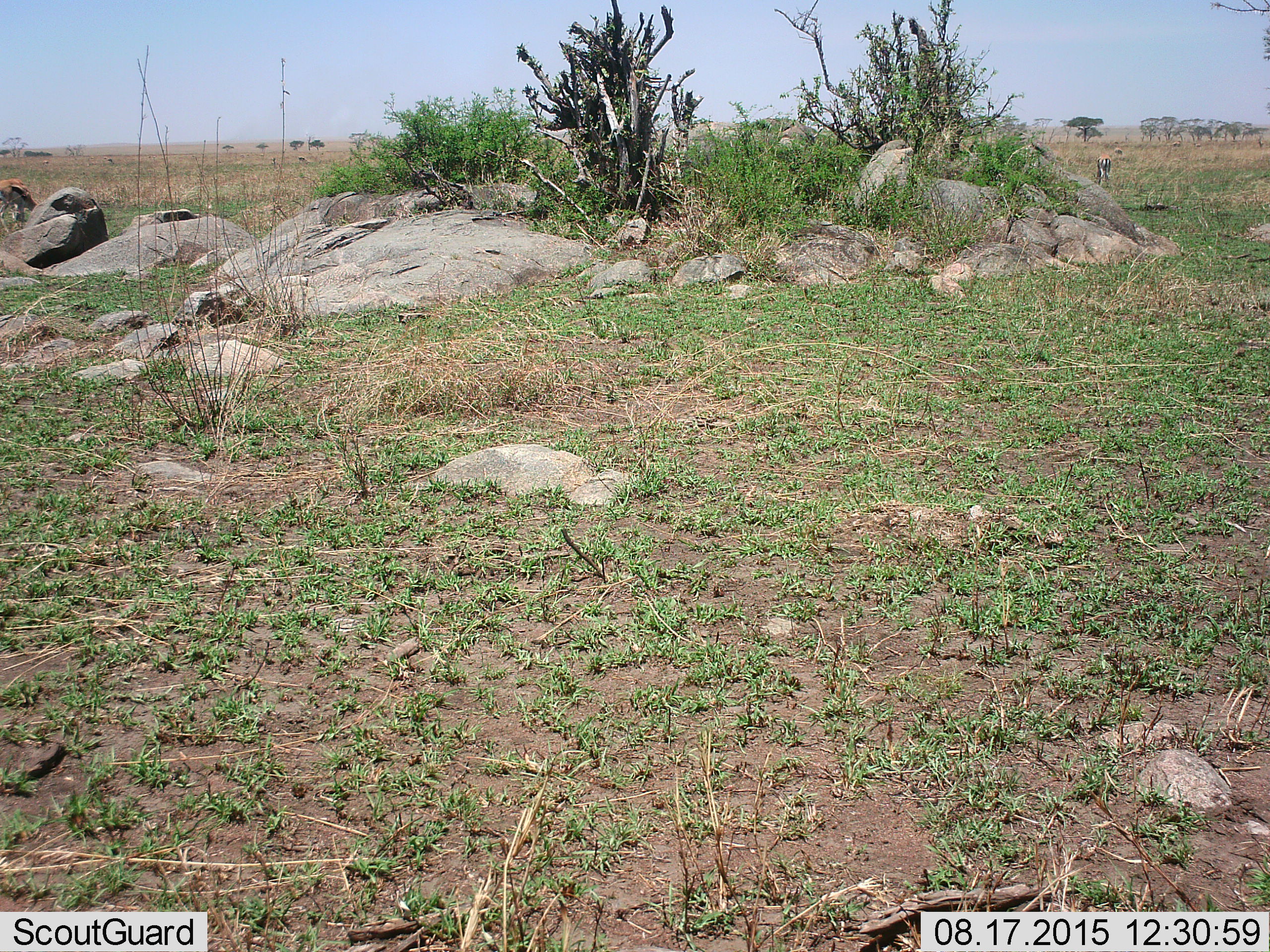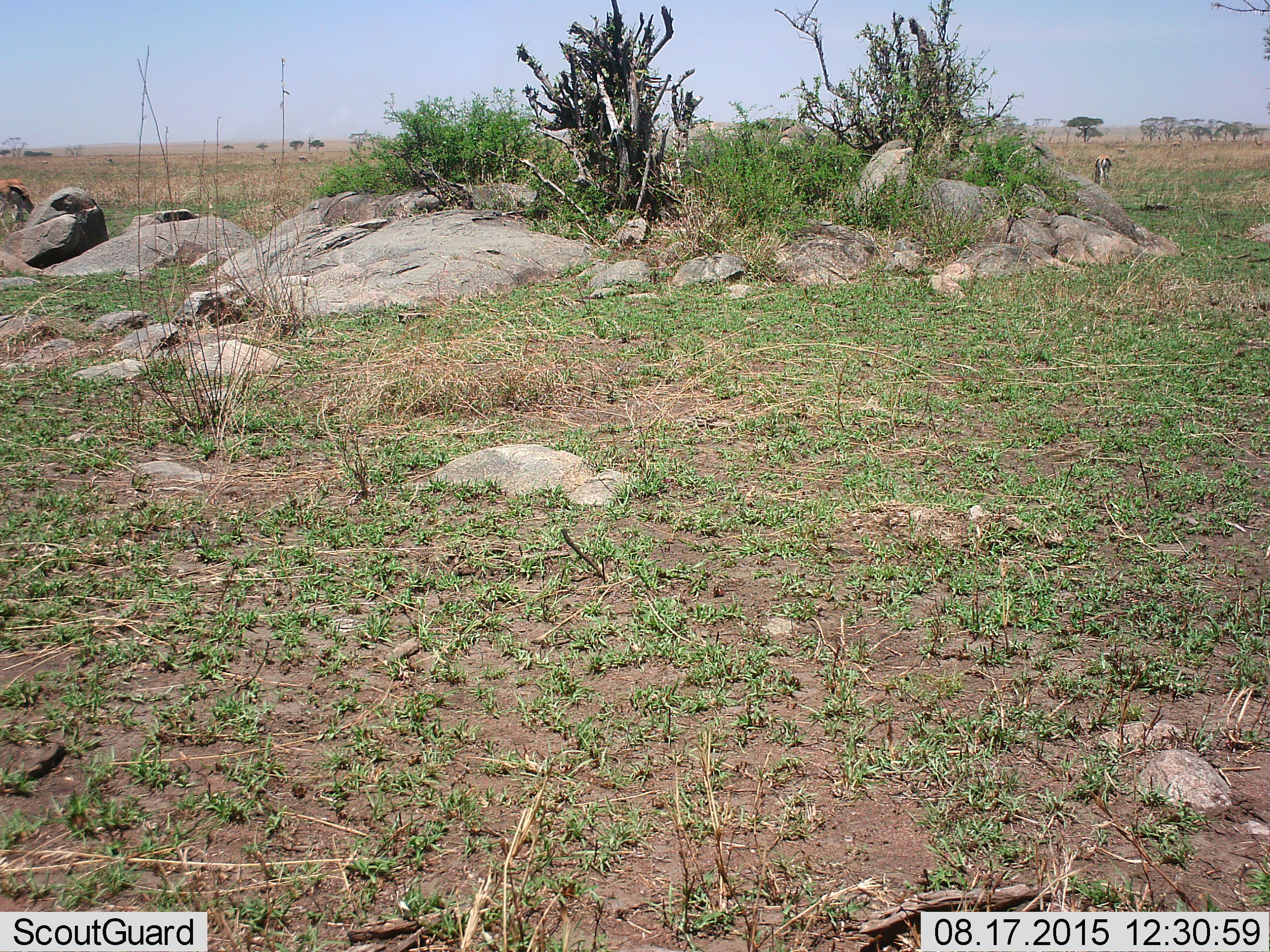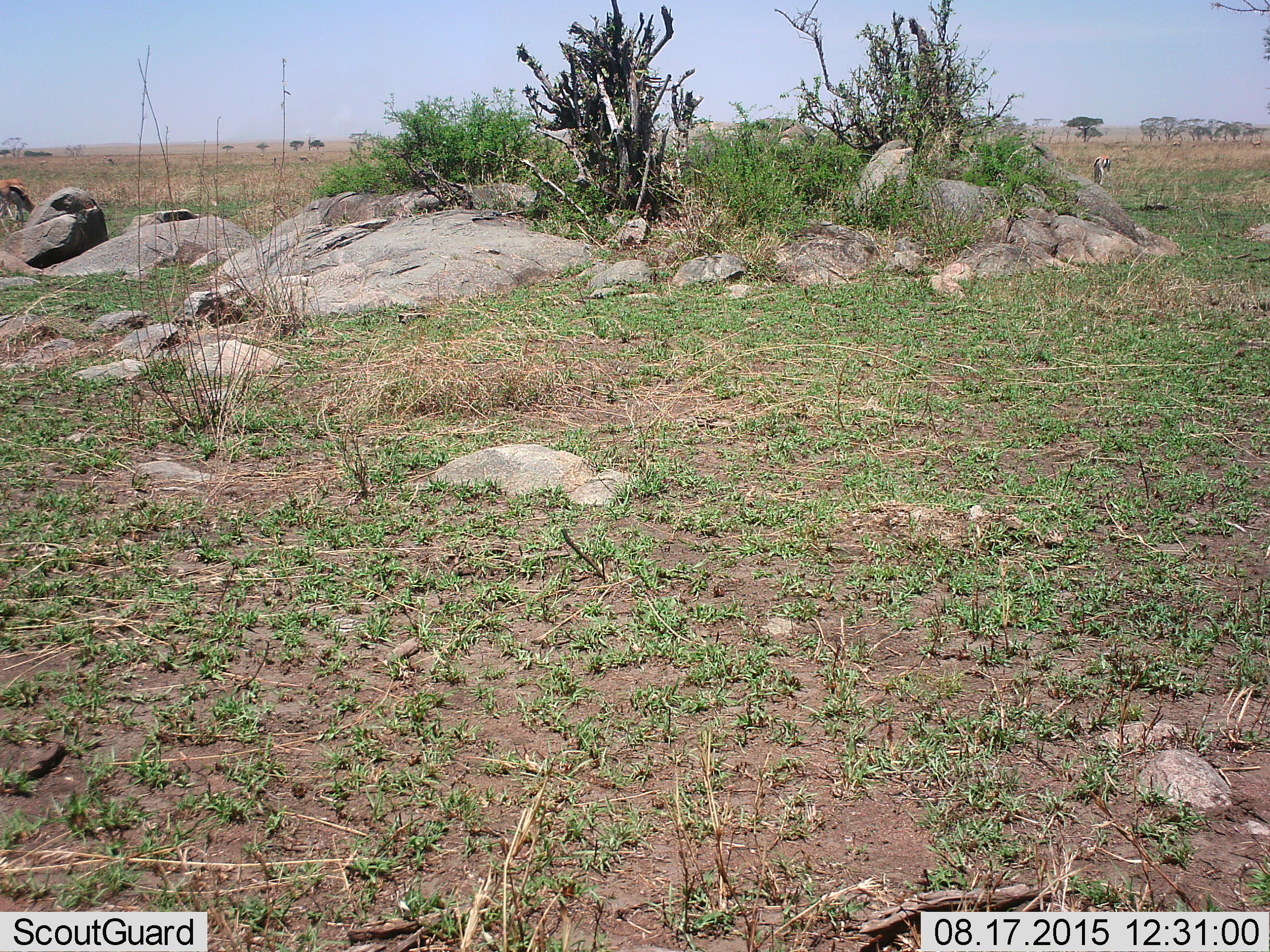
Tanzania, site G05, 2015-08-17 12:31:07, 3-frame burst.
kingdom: Animalia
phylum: Chordata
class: Mammalia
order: Artiodactyla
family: Bovidae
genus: Eudorcas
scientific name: Eudorcas thomsonii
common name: thomson's gazelle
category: gazellethomsons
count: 9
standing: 55%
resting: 0%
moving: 27%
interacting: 0%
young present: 9%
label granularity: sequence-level